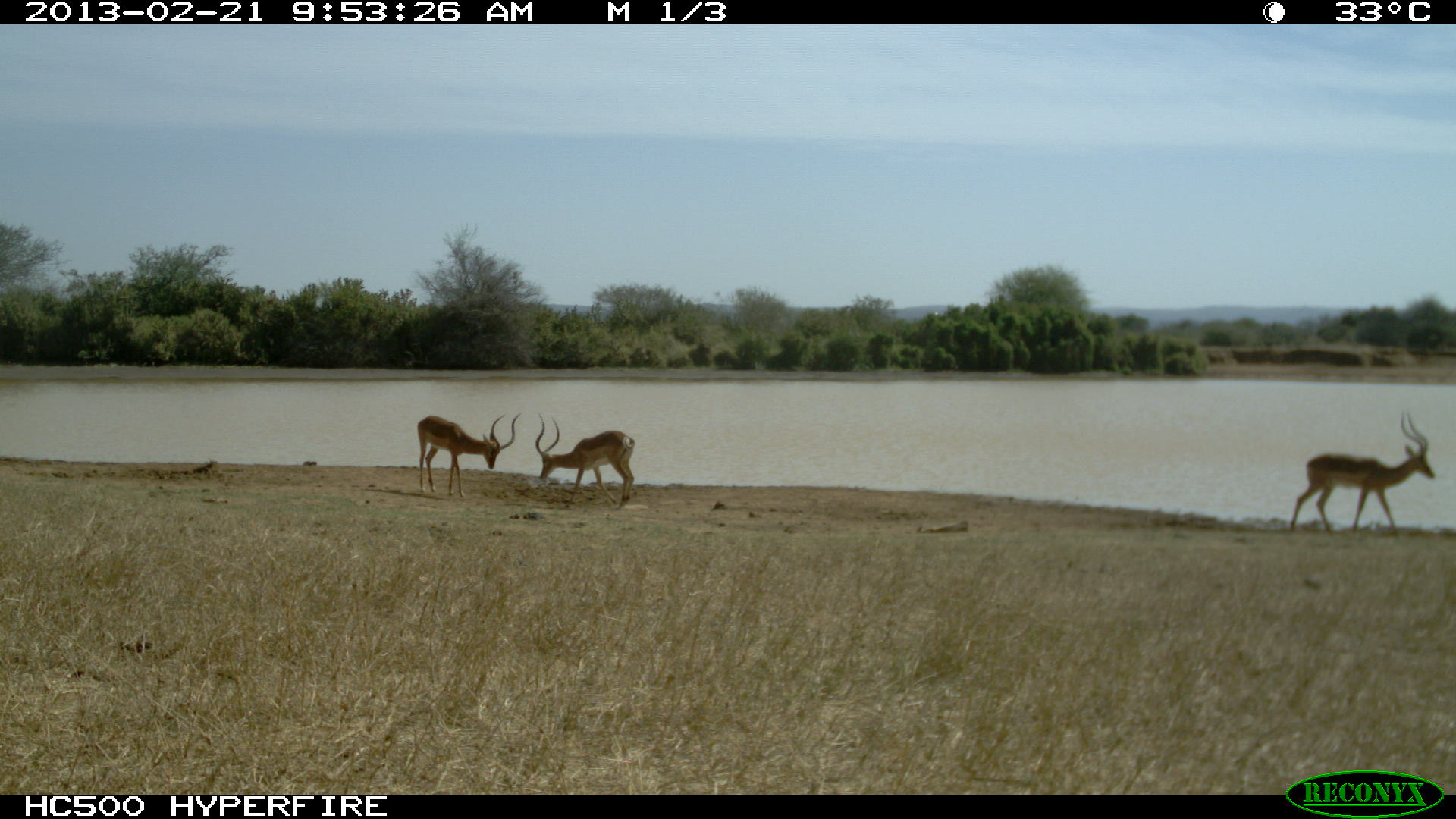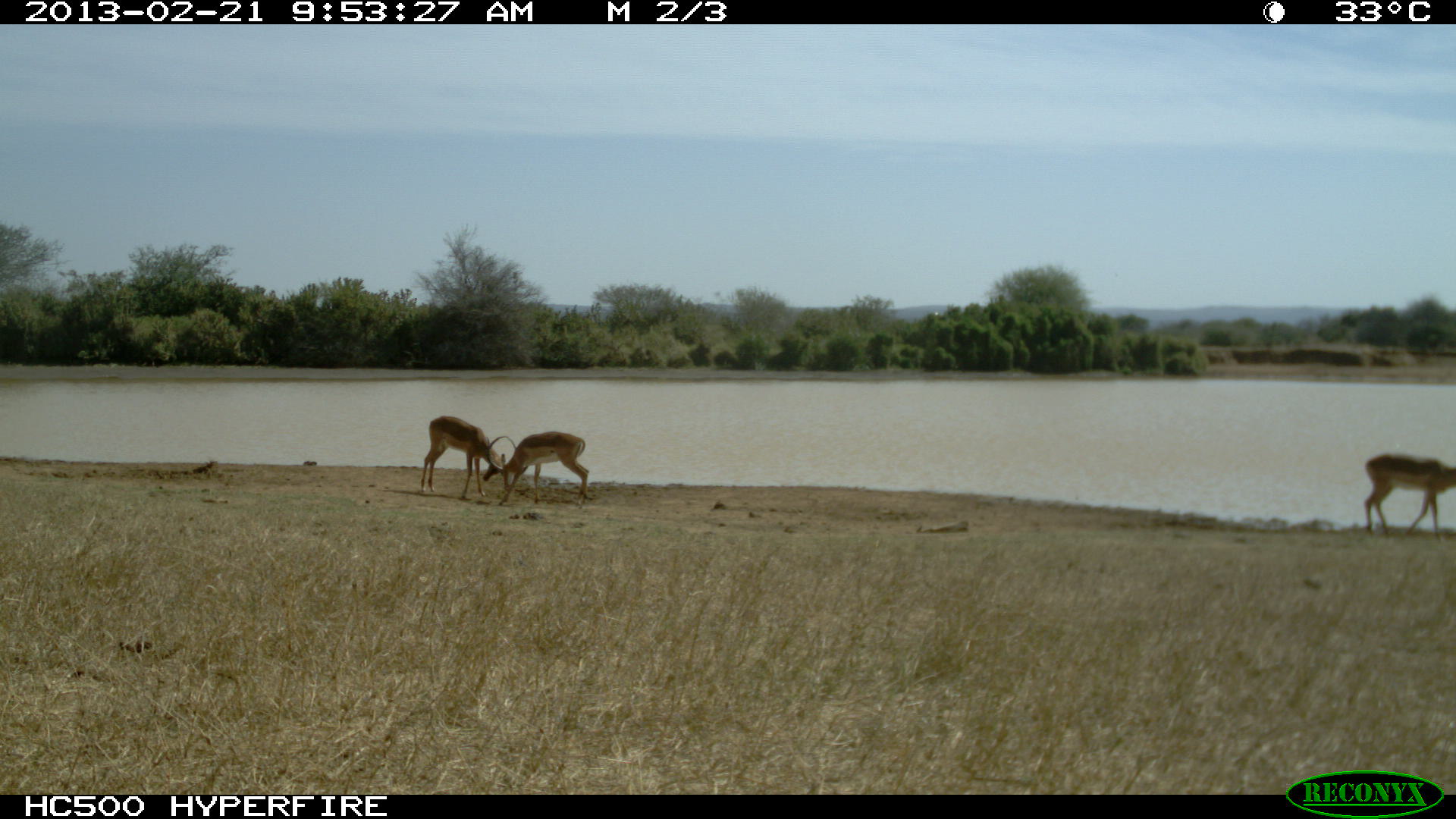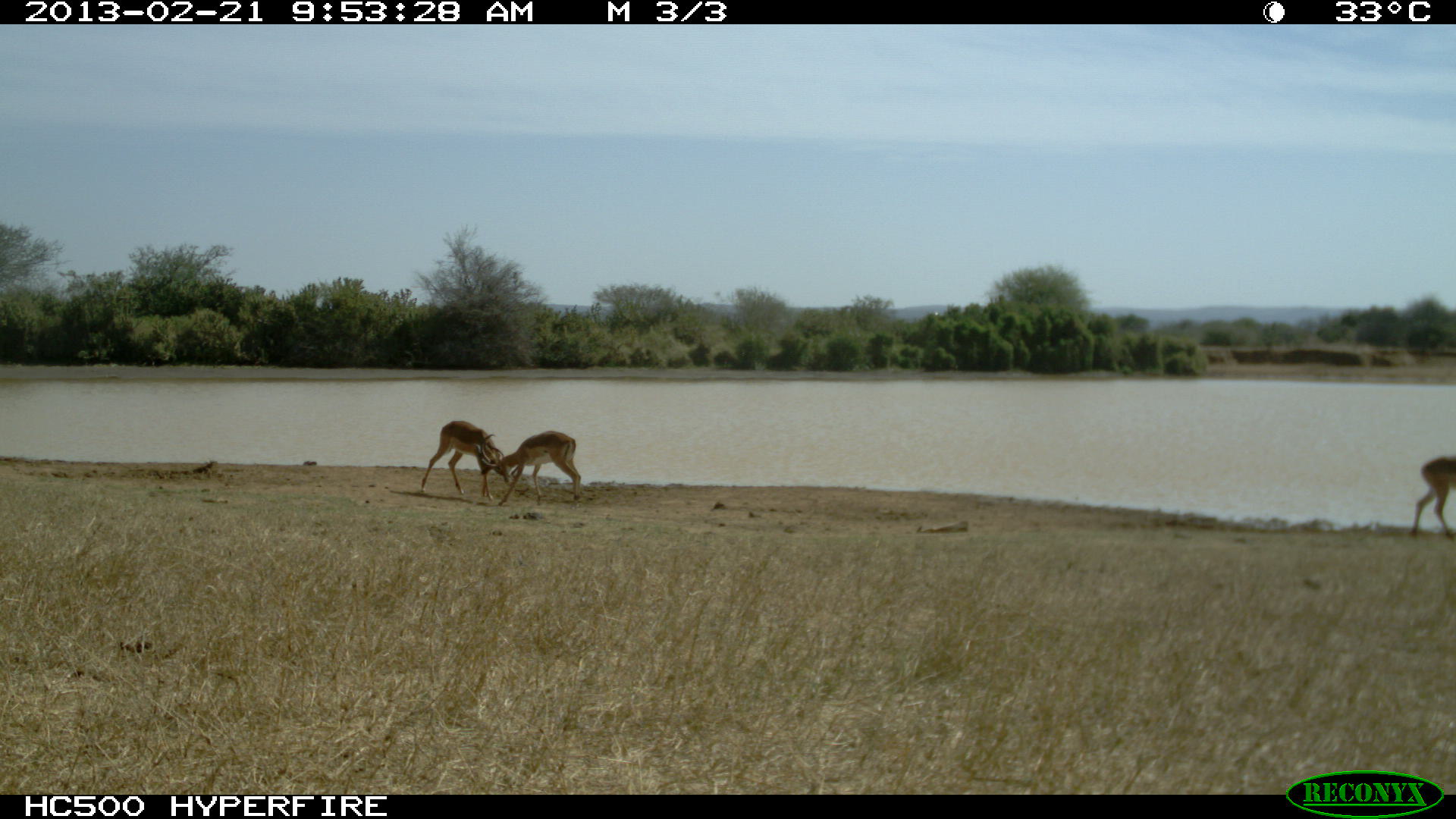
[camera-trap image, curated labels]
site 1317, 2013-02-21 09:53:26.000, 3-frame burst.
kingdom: Animalia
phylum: Chordata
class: Mammalia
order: Artiodactyla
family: Bovidae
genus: Aepyceros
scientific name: Aepyceros melampus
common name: impala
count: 3